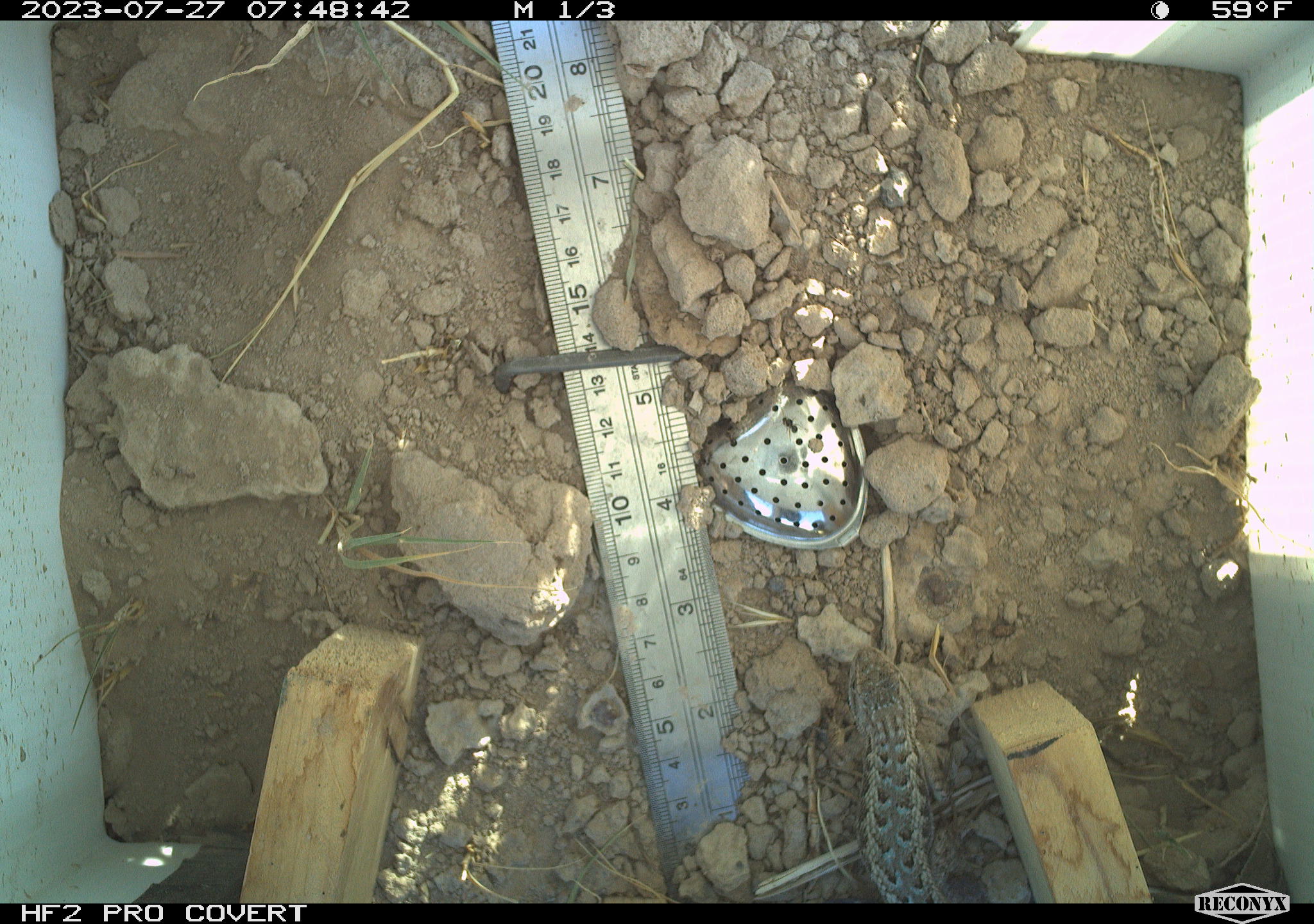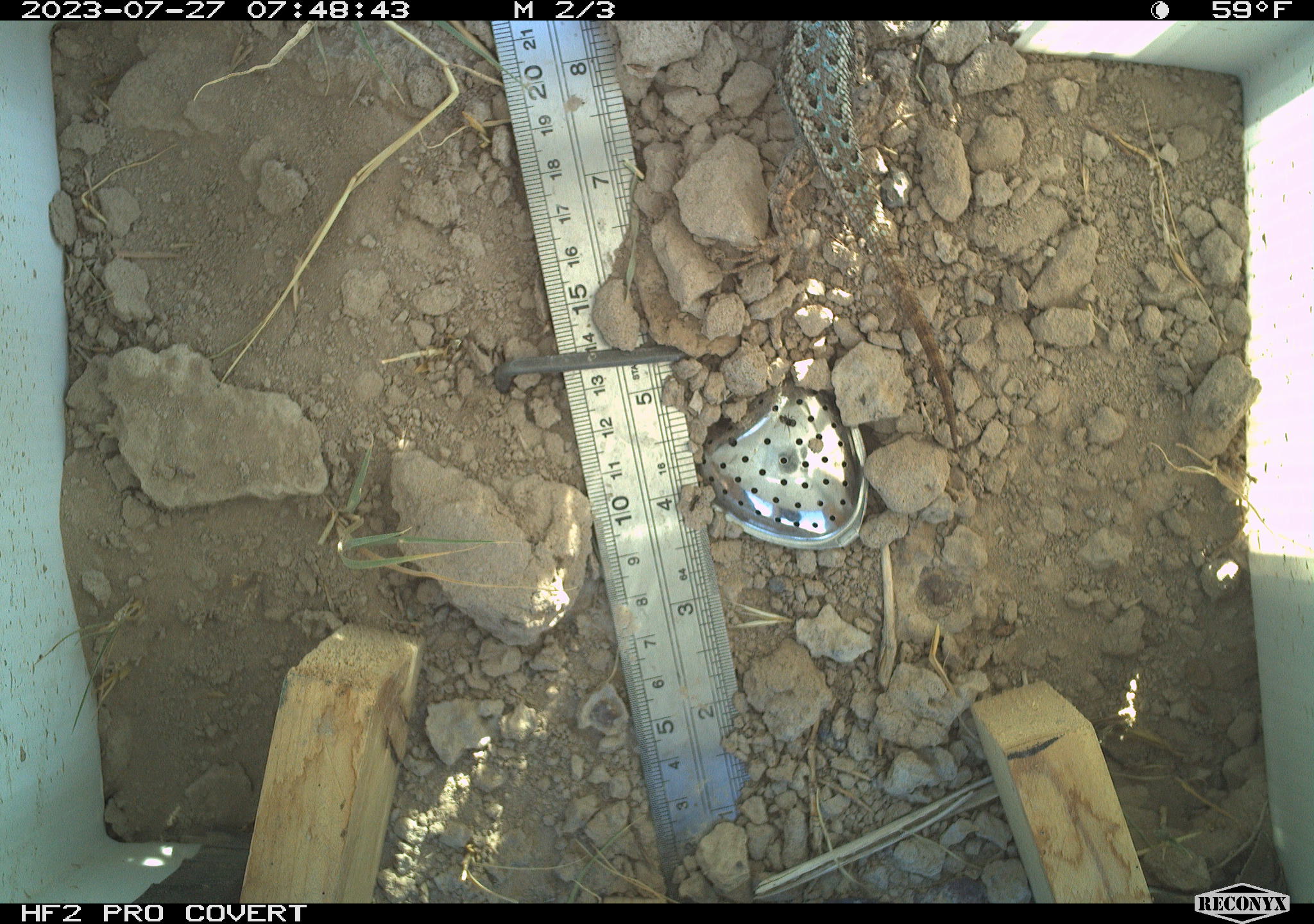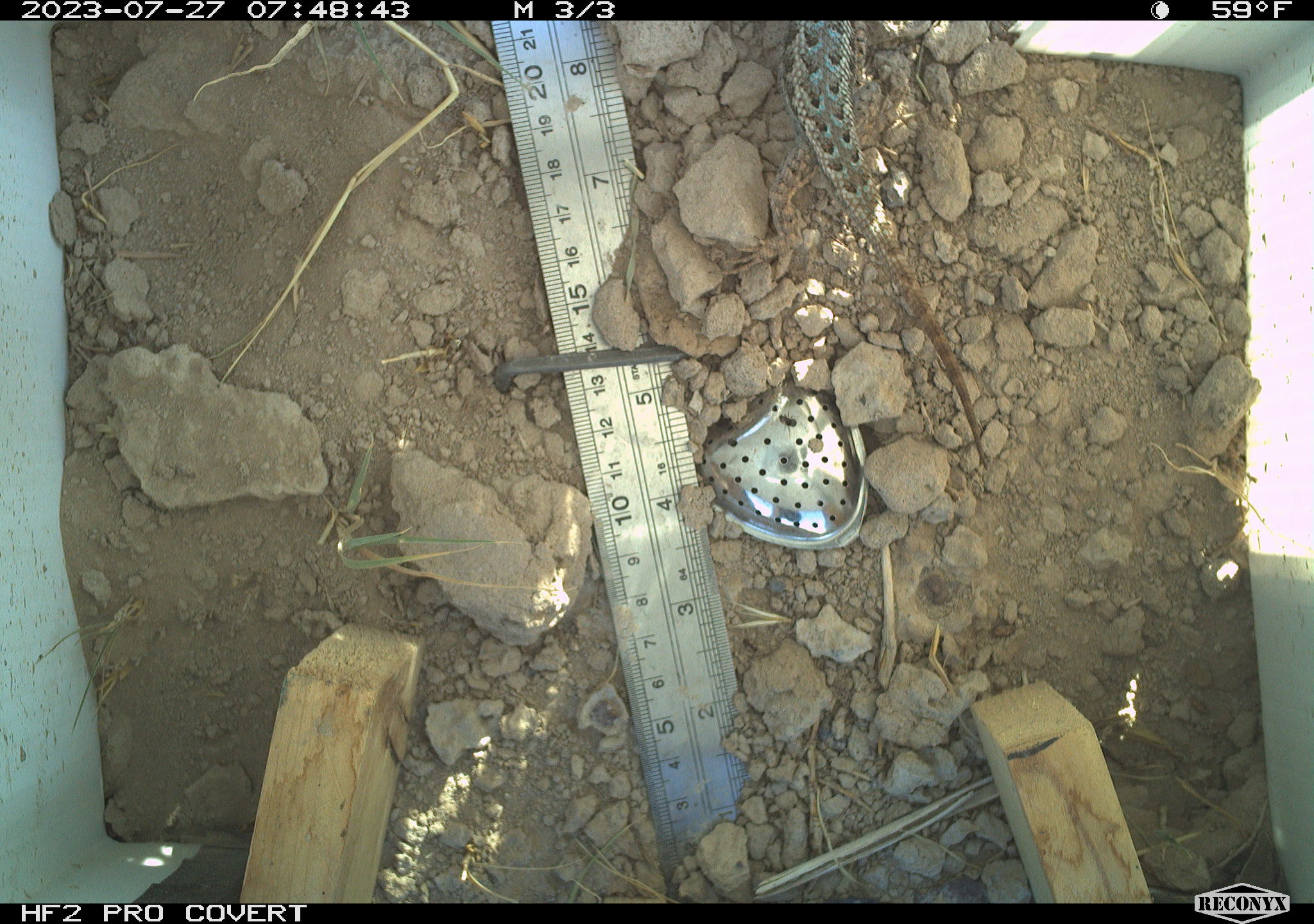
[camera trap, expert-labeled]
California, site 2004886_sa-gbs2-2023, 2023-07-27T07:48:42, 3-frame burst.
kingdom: Animalia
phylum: Chordata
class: Reptilia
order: Squamata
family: Phrynosomatidae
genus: Sceloporus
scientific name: Sceloporus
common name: spiny lizards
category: sceloporus species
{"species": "sceloporus species (spiny lizards) (Sceloporus)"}